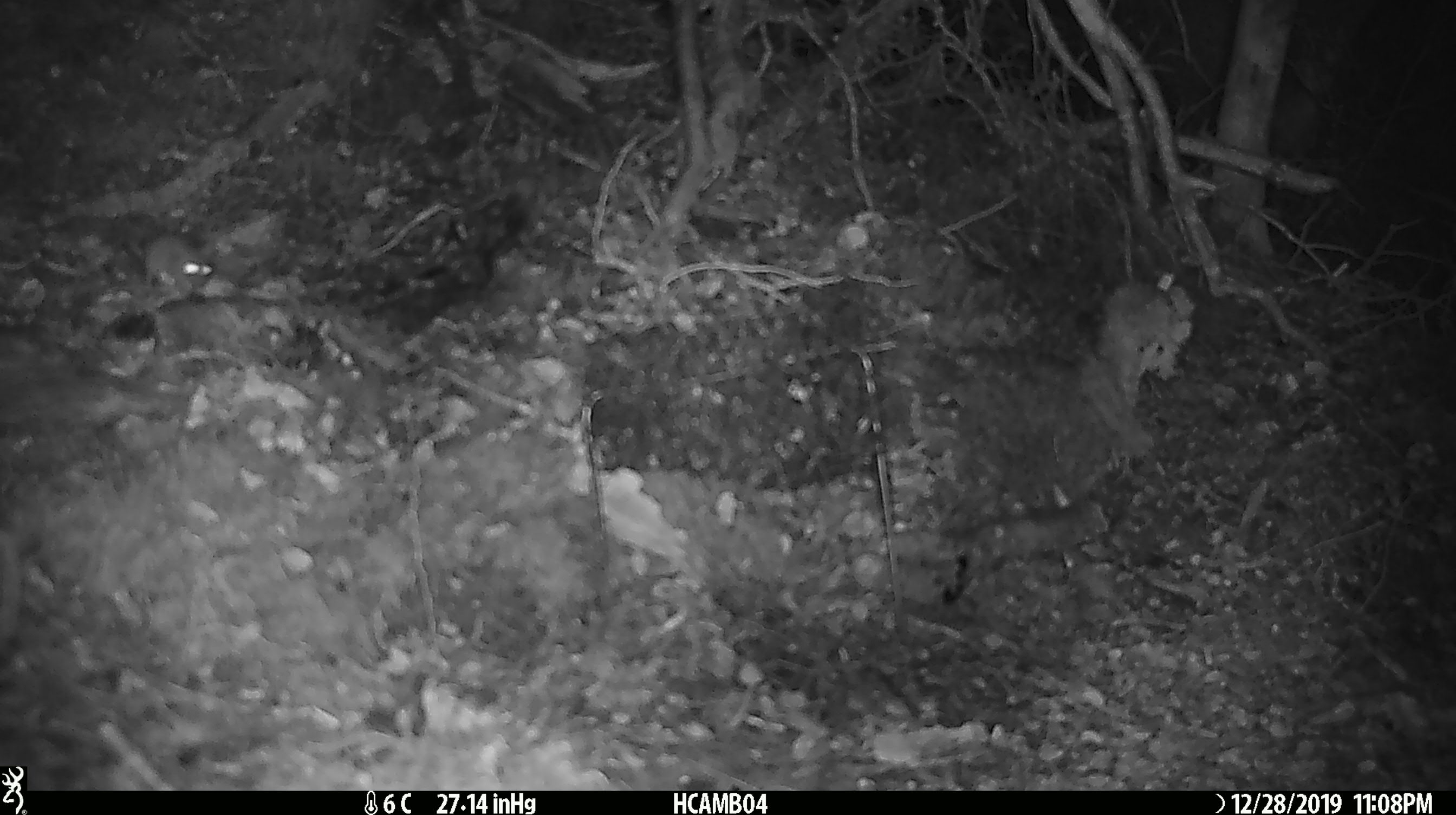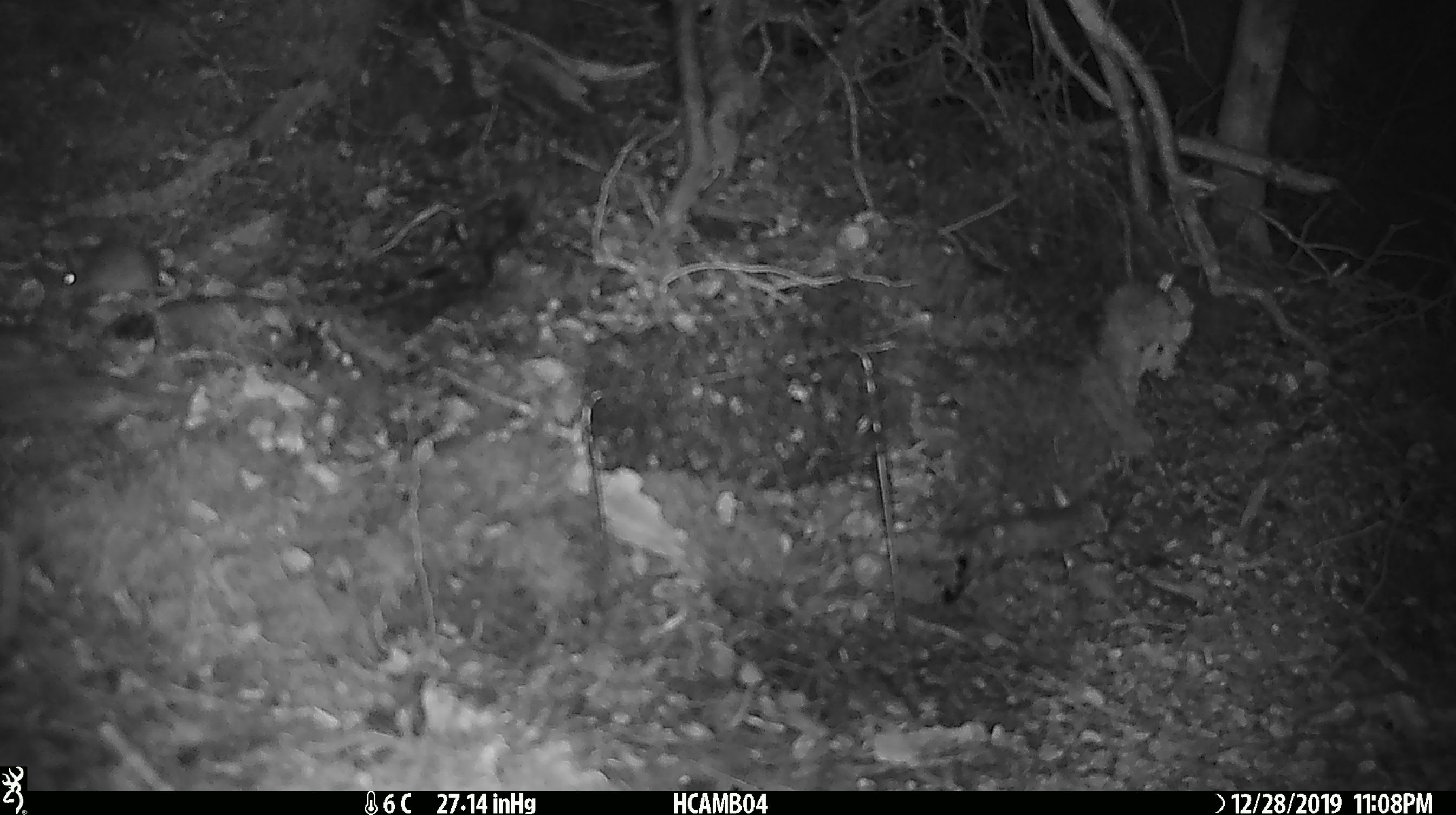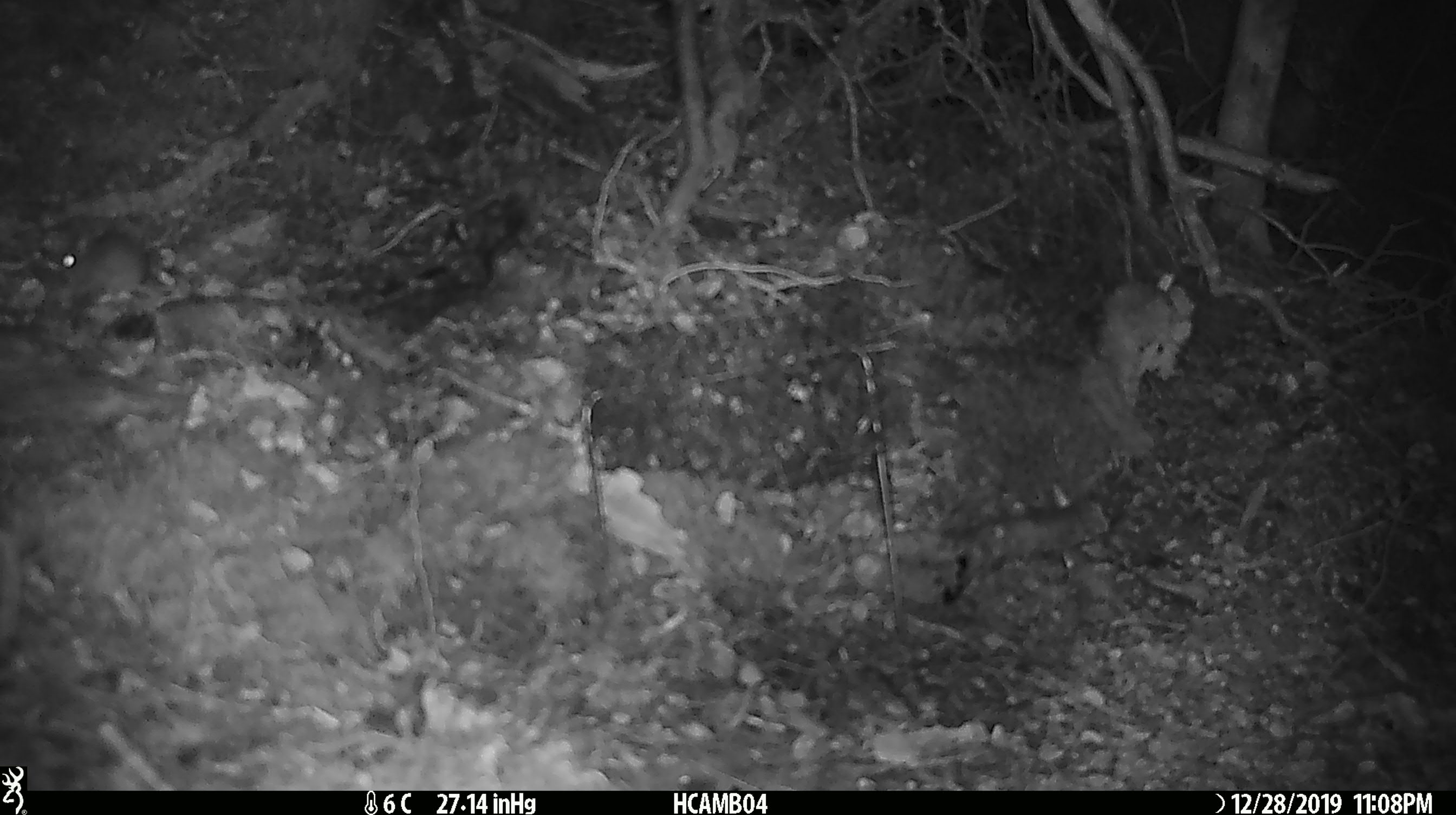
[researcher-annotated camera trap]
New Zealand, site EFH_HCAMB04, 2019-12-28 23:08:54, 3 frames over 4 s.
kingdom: Animalia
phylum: Chordata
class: Mammalia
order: Rodentia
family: Muridae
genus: Mus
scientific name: Mus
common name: mouse